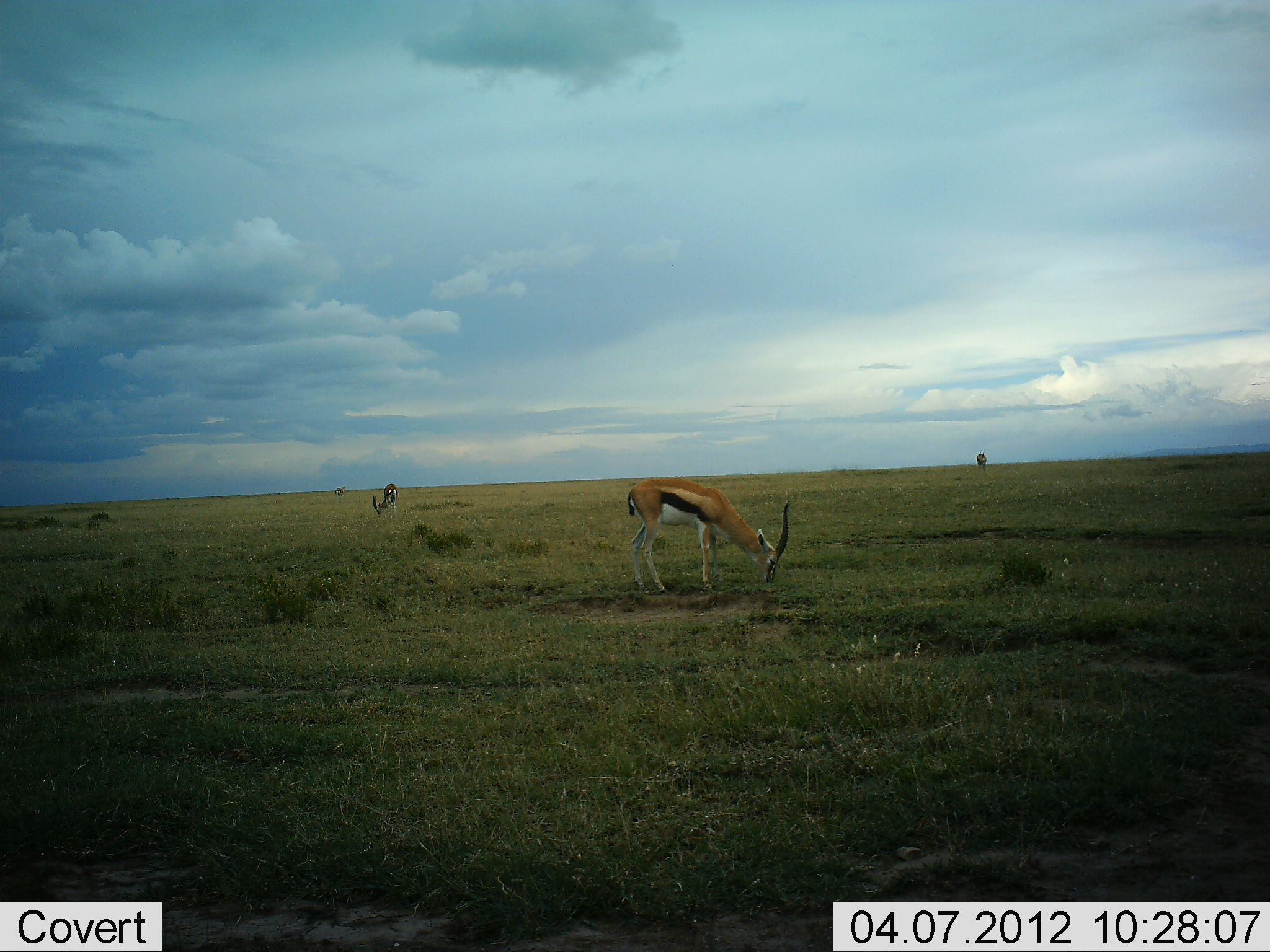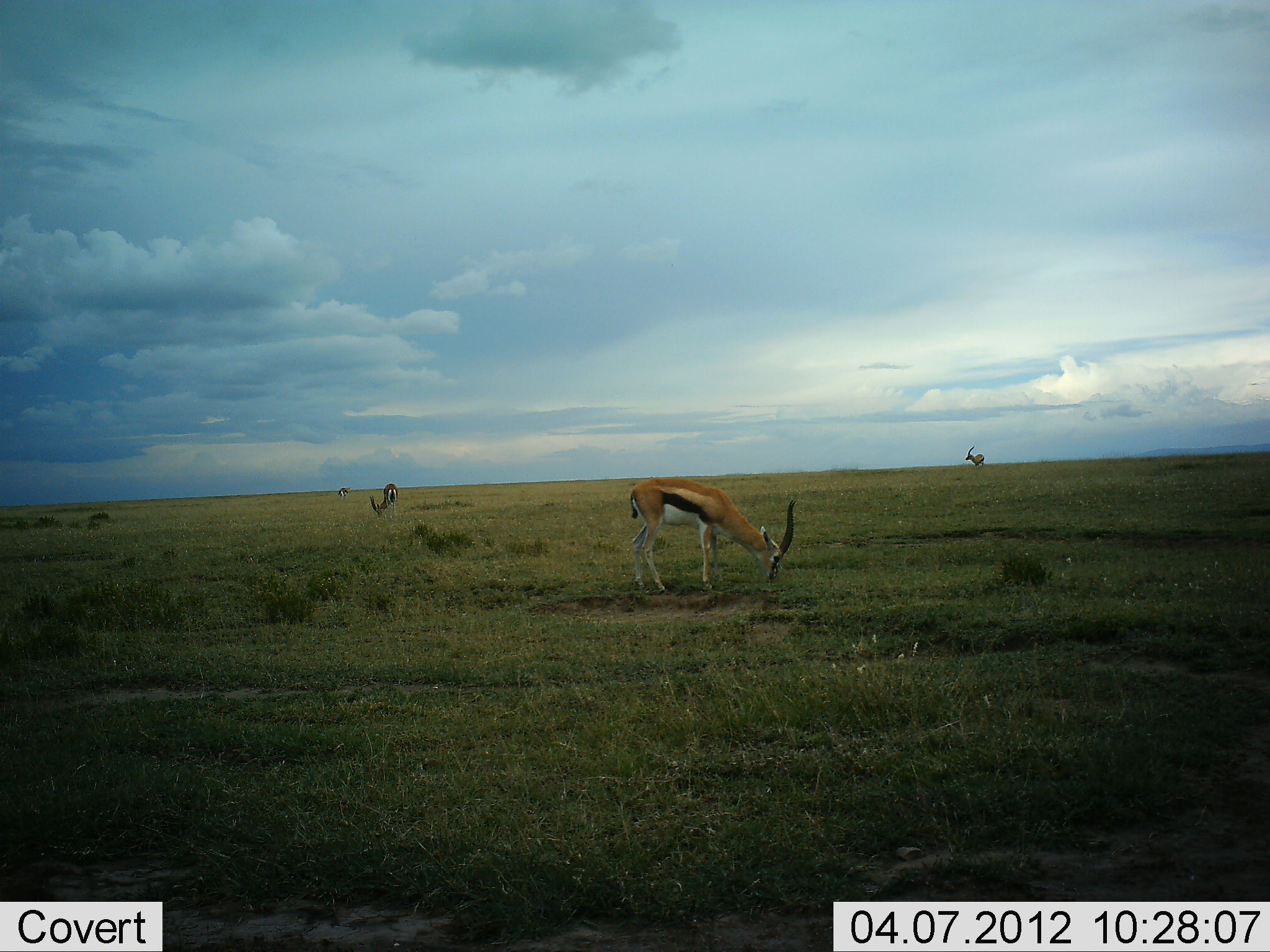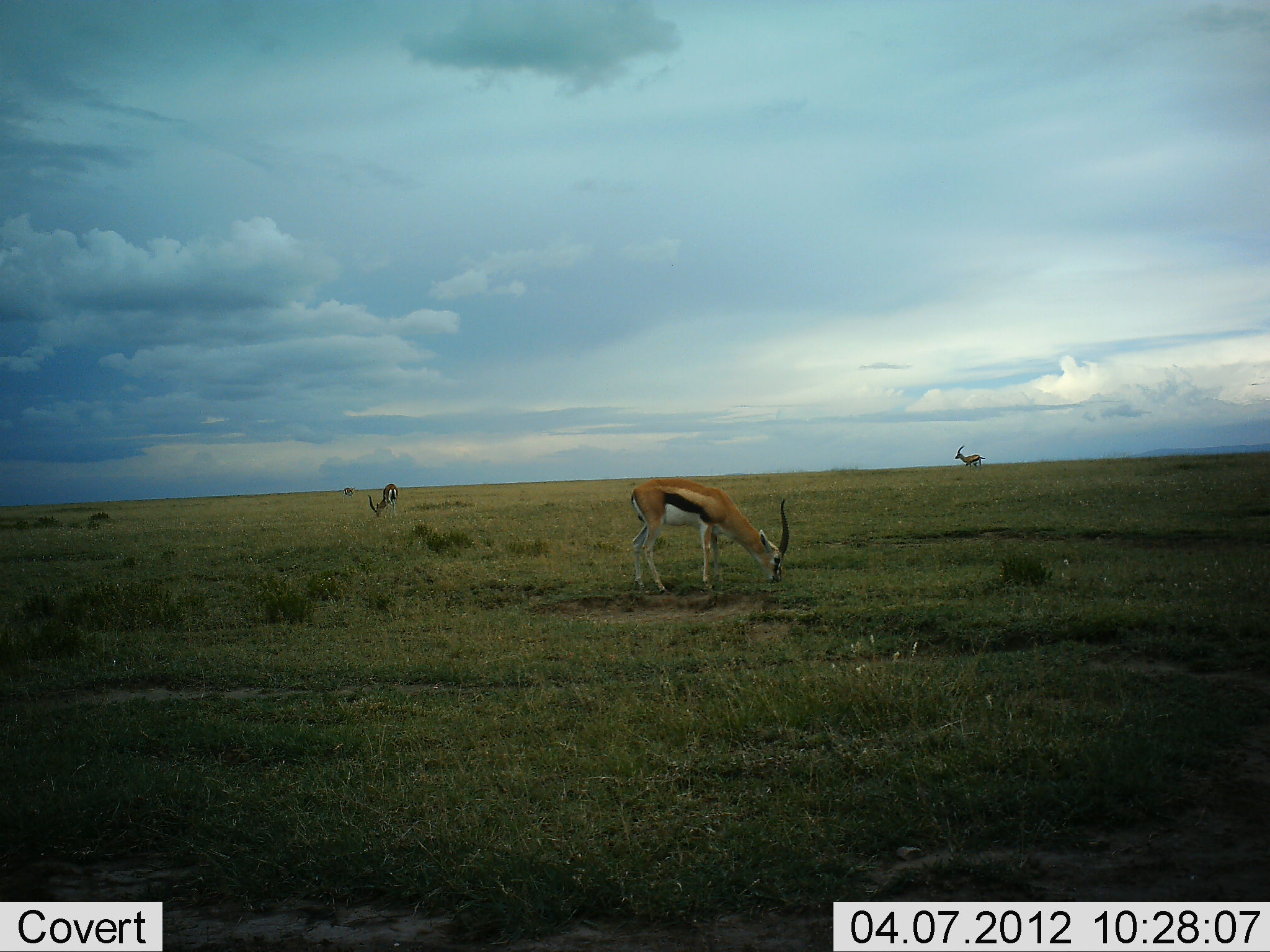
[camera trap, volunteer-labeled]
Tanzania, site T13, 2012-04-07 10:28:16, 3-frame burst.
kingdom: Animalia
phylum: Chordata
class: Mammalia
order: Artiodactyla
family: Bovidae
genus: Eudorcas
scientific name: Eudorcas thomsonii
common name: thomson's gazelle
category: gazellethomsons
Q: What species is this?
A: Gazellethomsons (thomson's gazelle) (Eudorcas thomsonii).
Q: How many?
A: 4.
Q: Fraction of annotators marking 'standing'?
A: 55%.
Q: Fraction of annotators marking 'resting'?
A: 0%.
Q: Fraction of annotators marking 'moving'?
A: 25%.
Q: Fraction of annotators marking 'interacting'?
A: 0%.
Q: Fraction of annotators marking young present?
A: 0%.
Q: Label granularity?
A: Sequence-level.